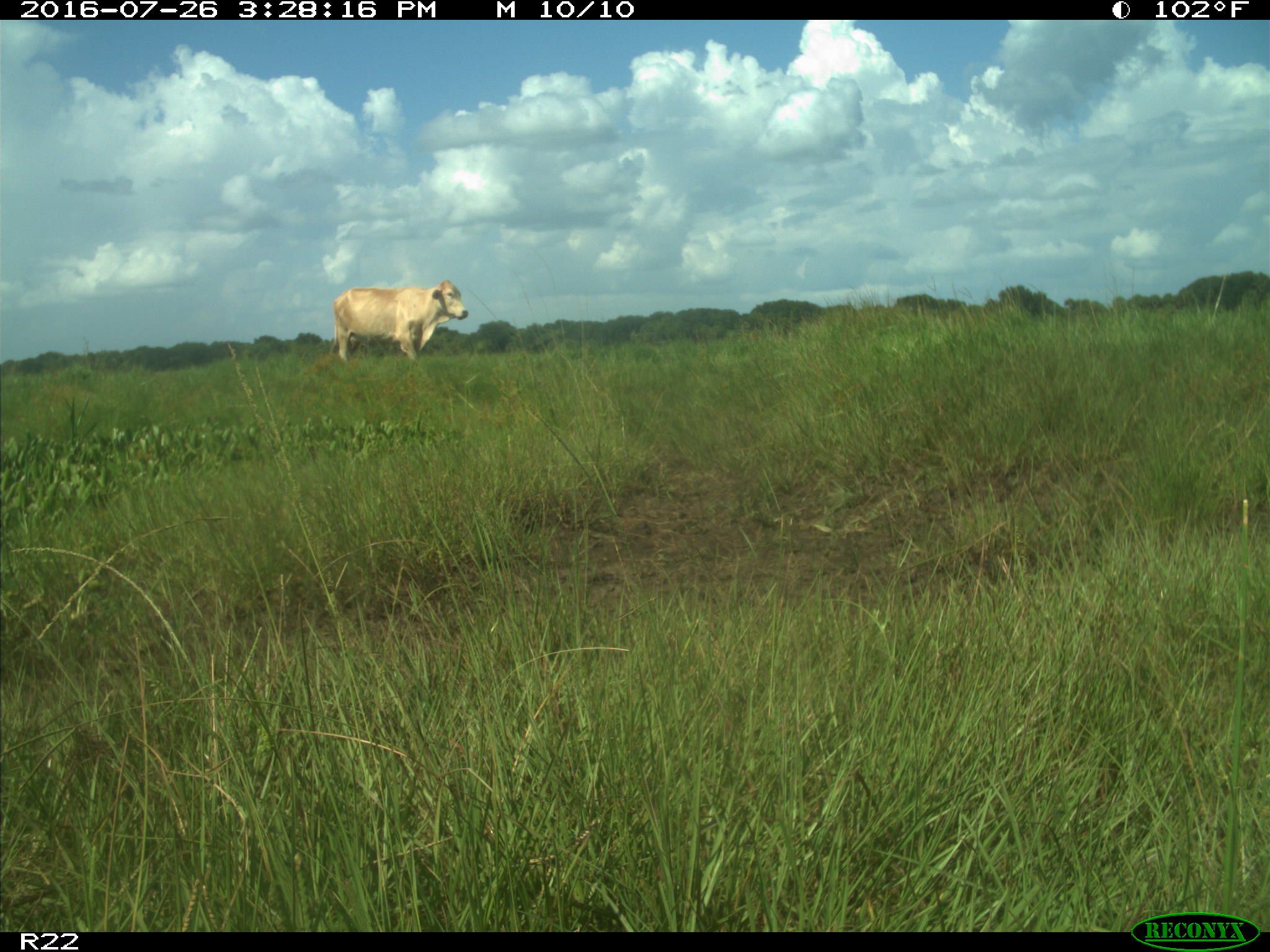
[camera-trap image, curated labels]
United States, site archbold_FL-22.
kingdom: Animalia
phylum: Chordata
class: Mammalia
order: Artiodactyla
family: Bovidae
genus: Bos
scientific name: Bos taurus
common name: domestic cow